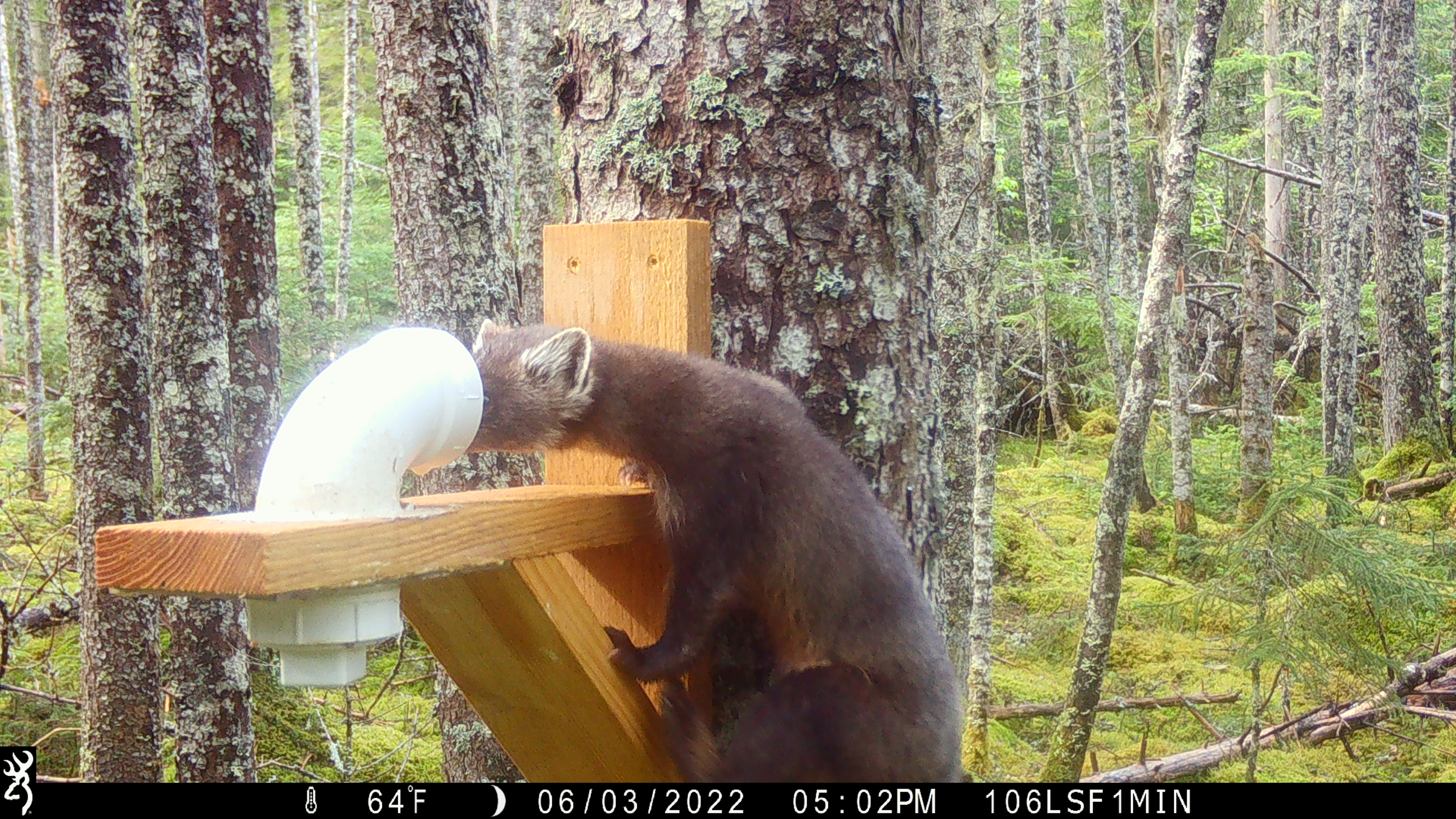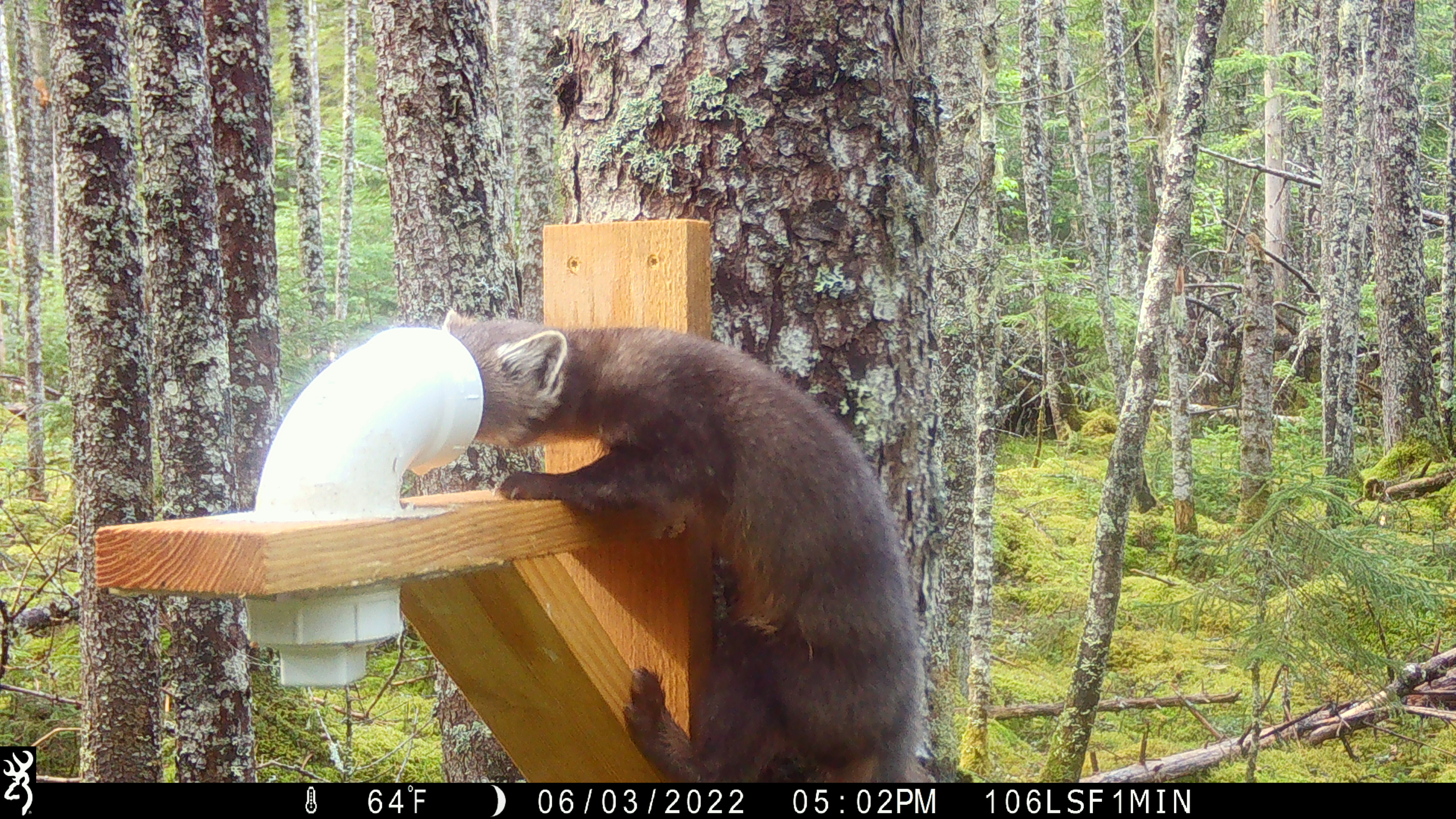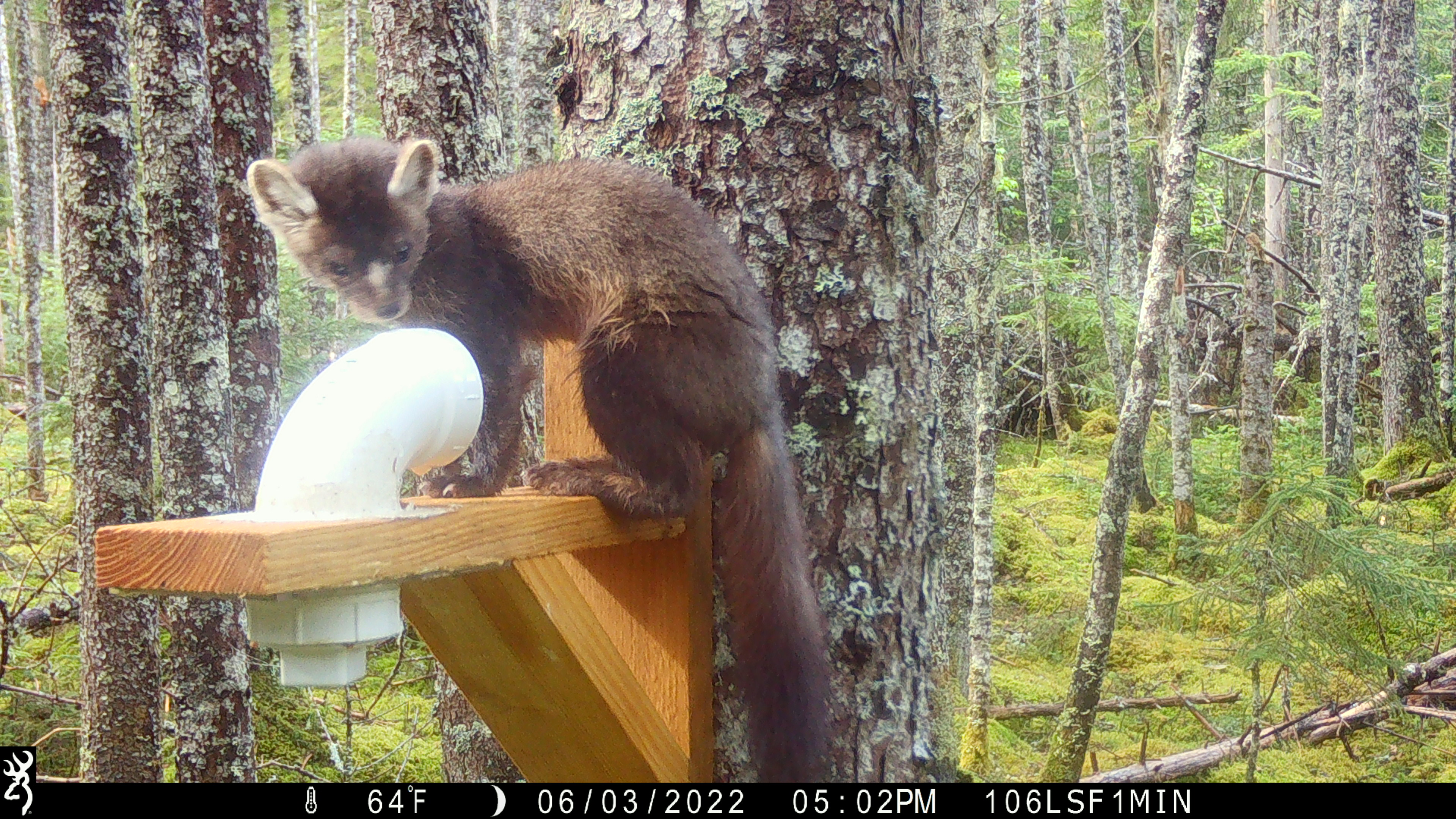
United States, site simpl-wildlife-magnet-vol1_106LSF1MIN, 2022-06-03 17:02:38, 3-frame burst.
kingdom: Animalia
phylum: Chordata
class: Mammalia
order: Carnivora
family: Mustelidae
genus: Martes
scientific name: Martes americana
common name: american marten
American marten (Martes americana).